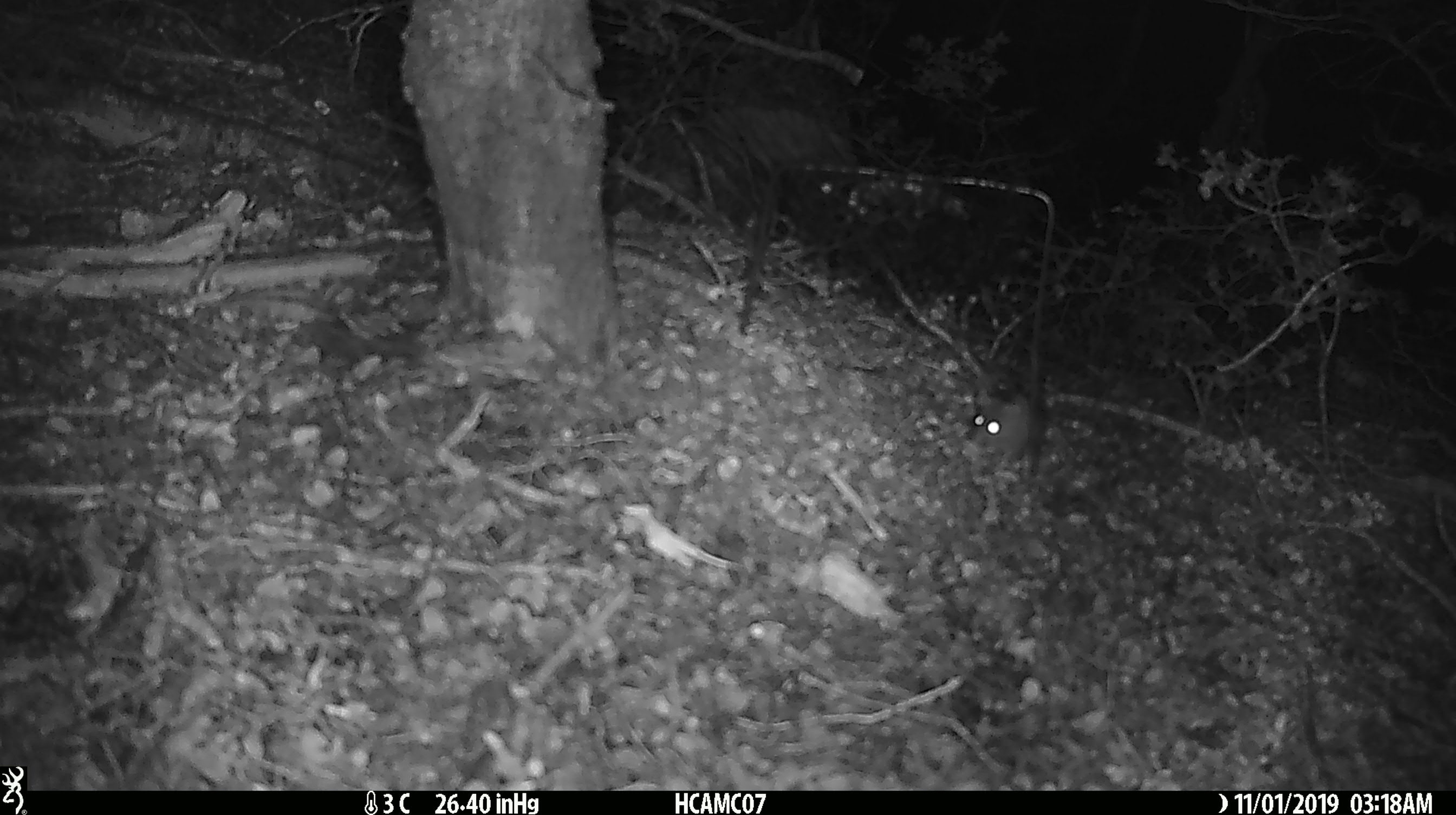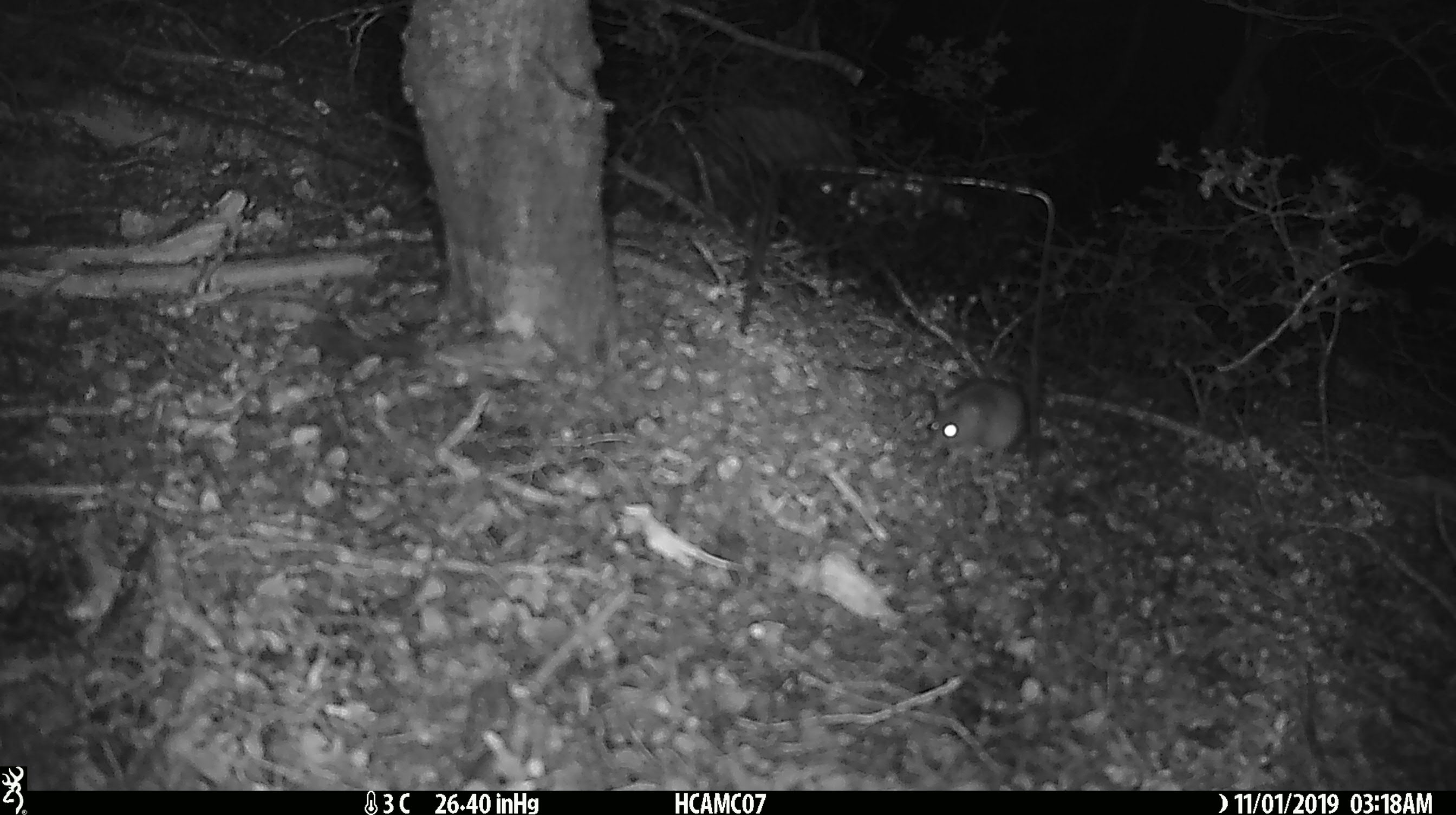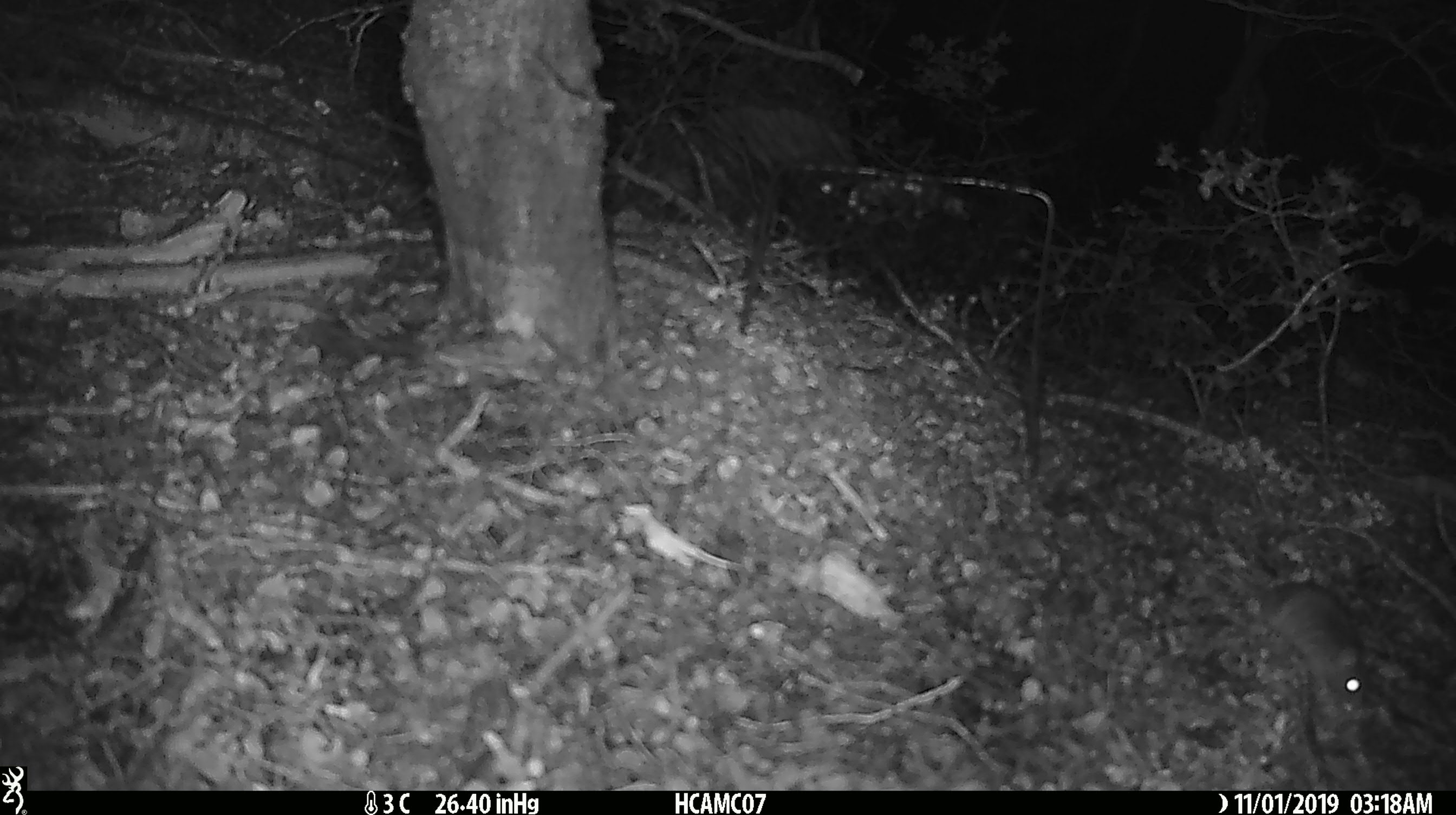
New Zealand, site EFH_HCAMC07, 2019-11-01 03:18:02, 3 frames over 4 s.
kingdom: Animalia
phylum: Chordata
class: Mammalia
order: Rodentia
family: Muridae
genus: Mus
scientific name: Mus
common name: mouse